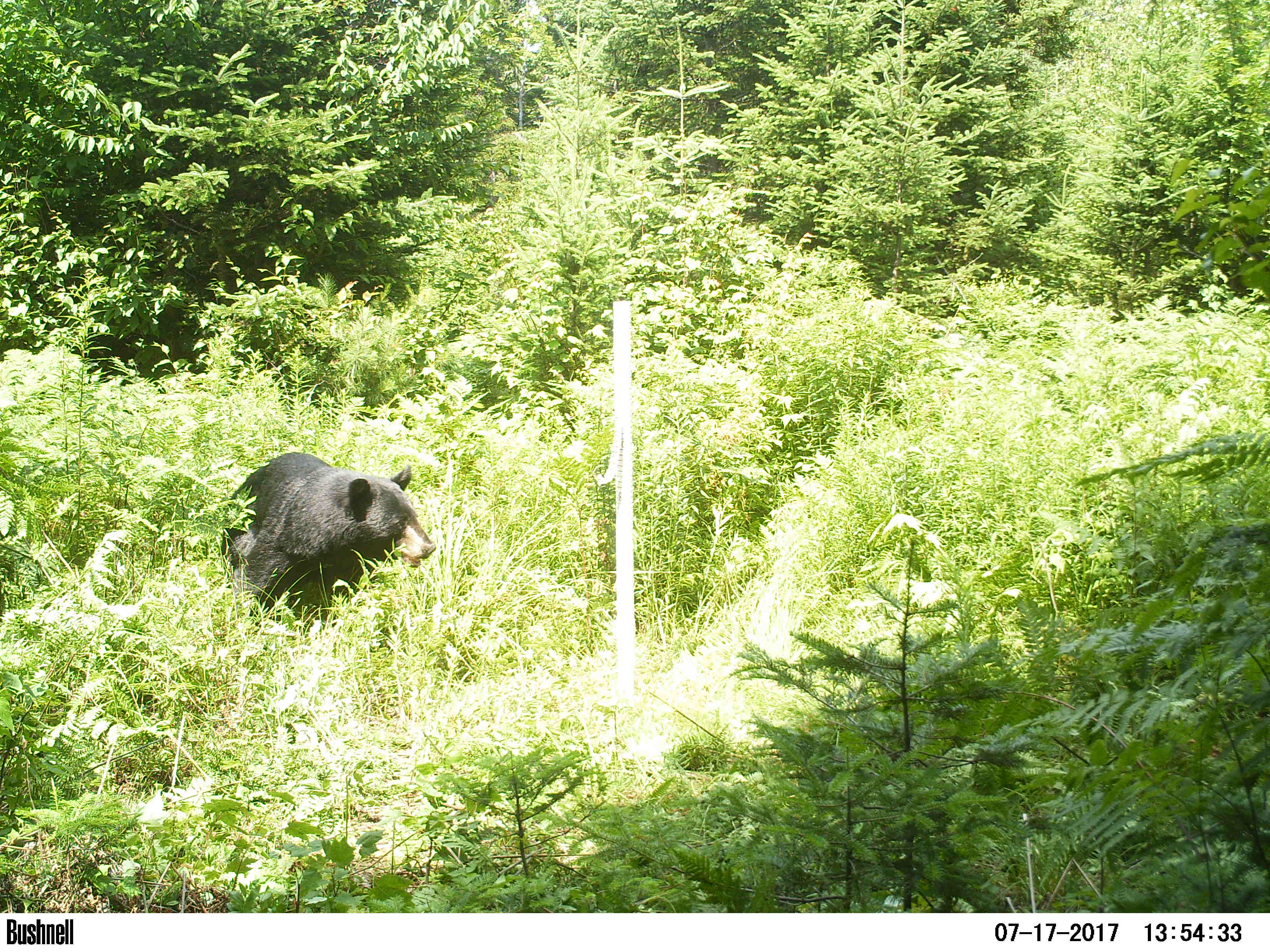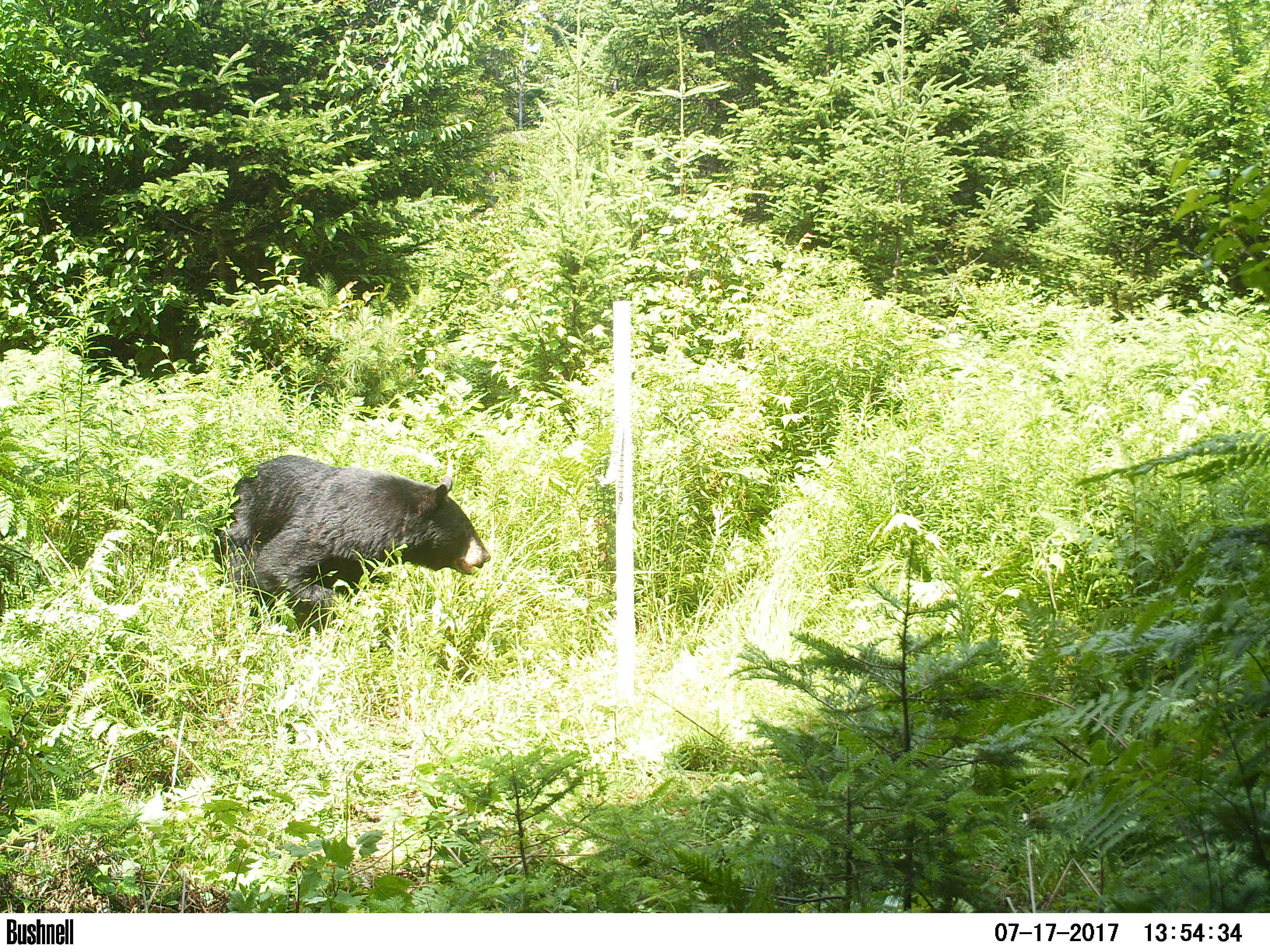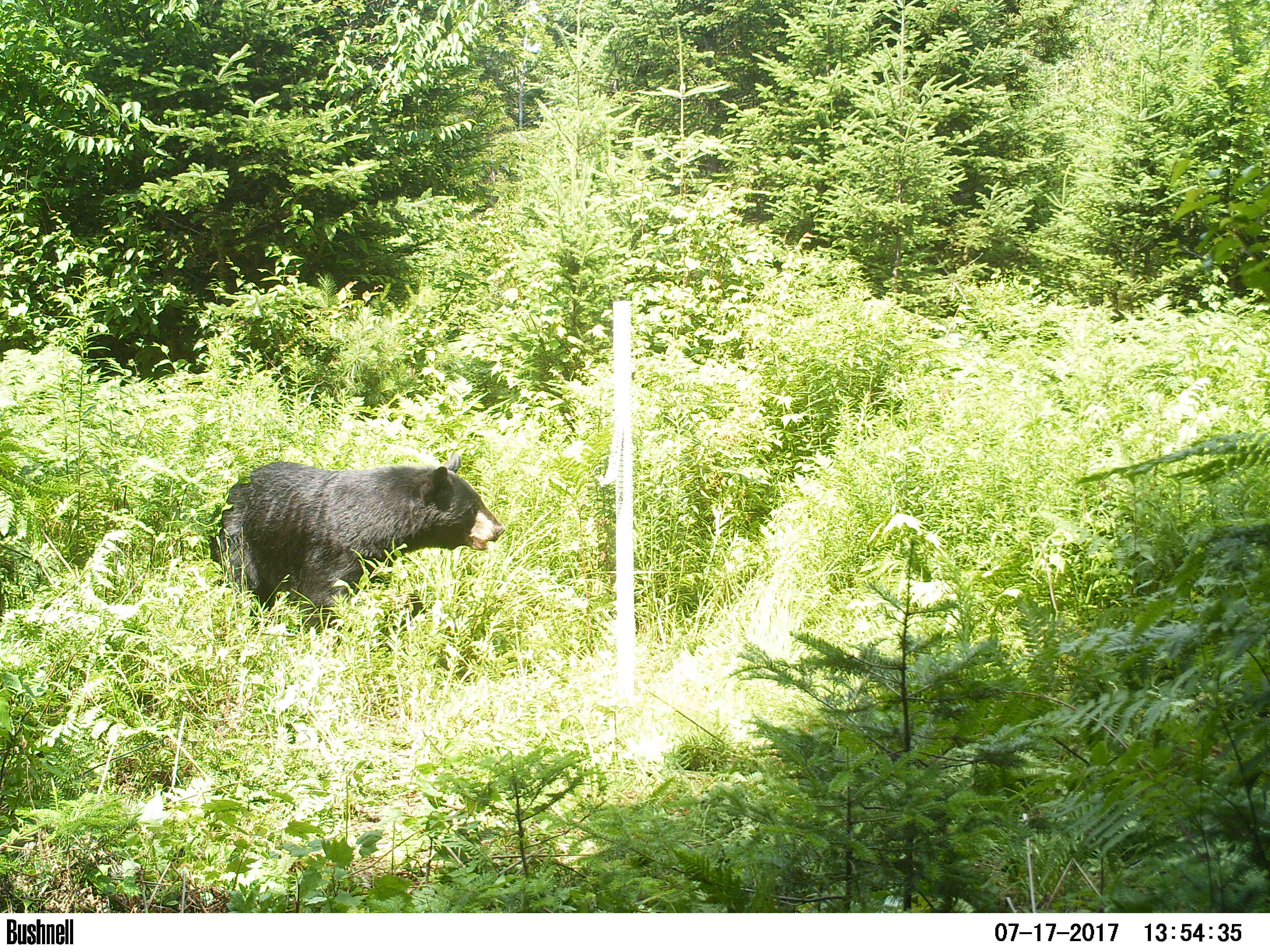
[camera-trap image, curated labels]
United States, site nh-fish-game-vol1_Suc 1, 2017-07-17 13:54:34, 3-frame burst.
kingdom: Animalia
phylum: Chordata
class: Mammalia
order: Carnivora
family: Ursidae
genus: Ursus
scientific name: Ursus americanus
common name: black bear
Black bear (Ursus americanus).